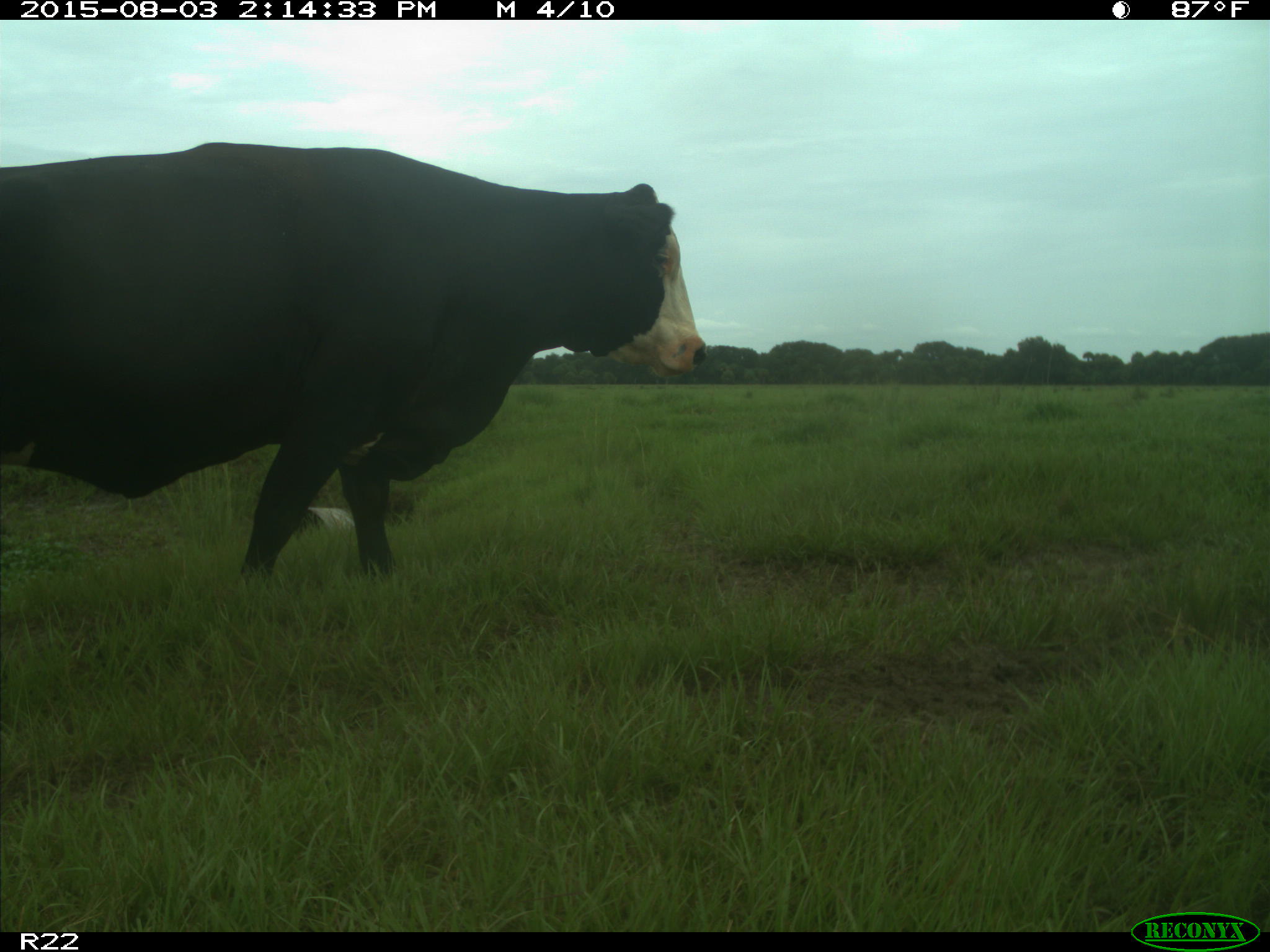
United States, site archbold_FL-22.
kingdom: Animalia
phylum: Chordata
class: Mammalia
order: Artiodactyla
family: Bovidae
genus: Bos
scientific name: Bos taurus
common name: domestic cow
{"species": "Bos taurus (domestic cow)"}